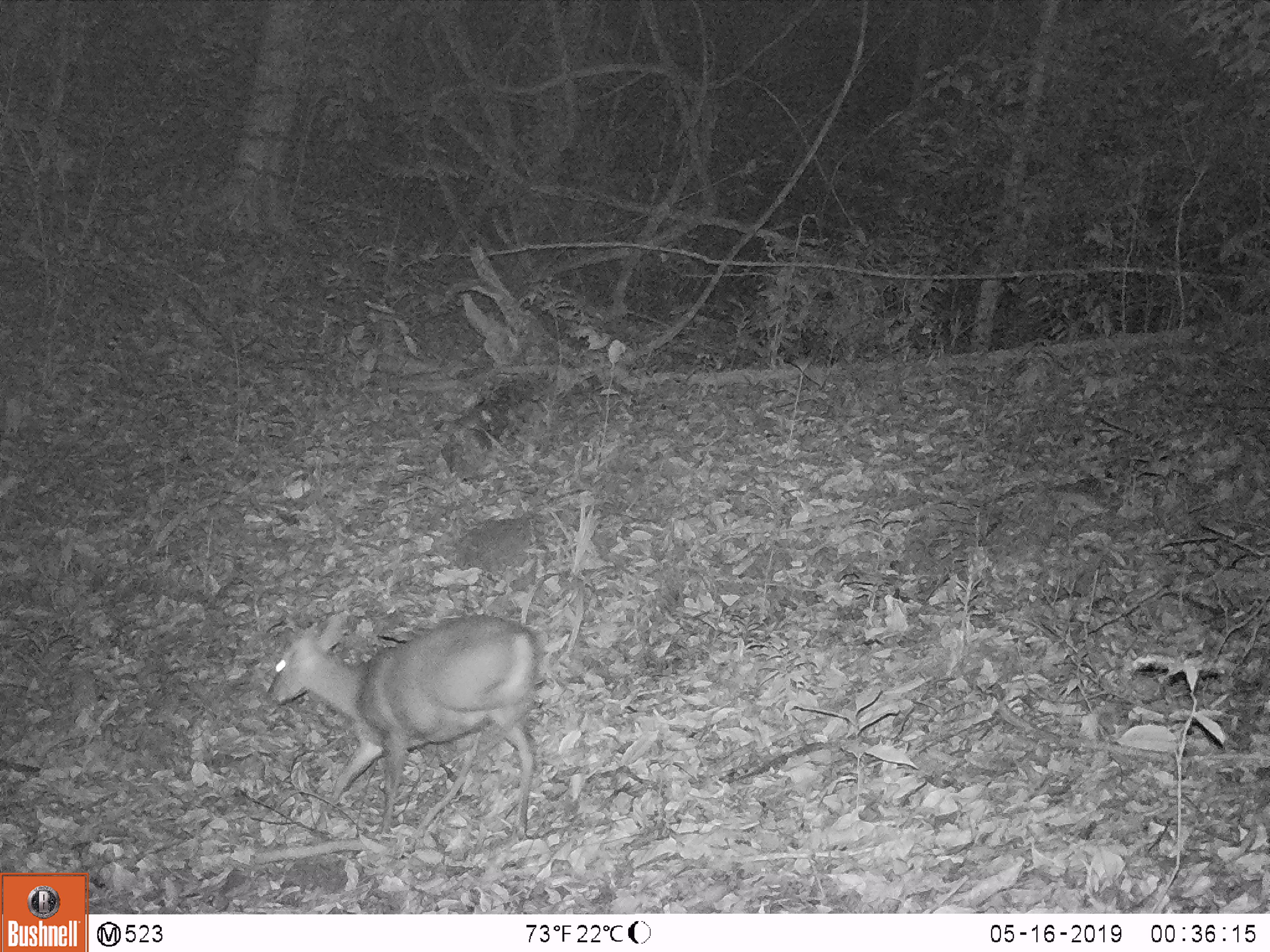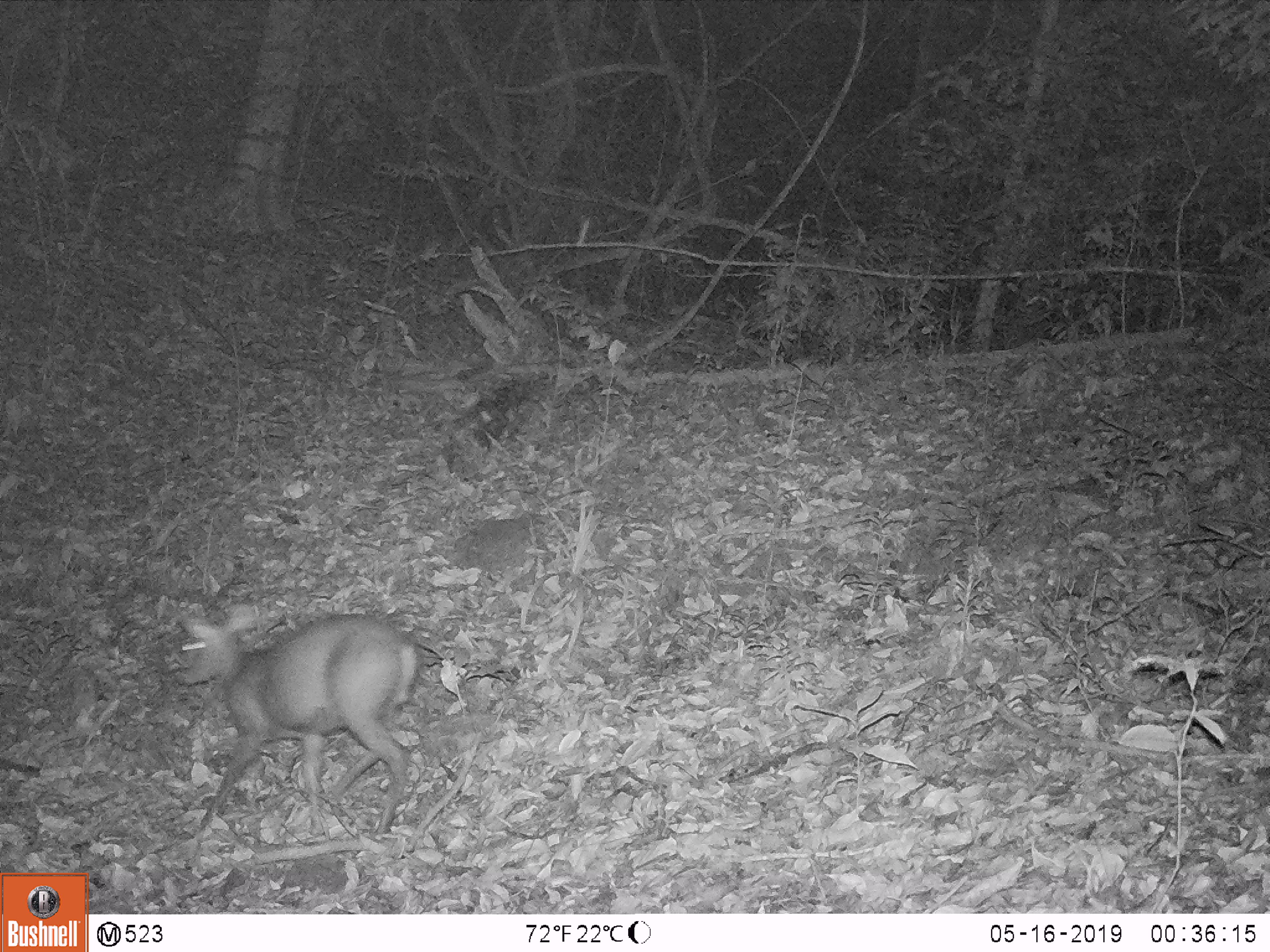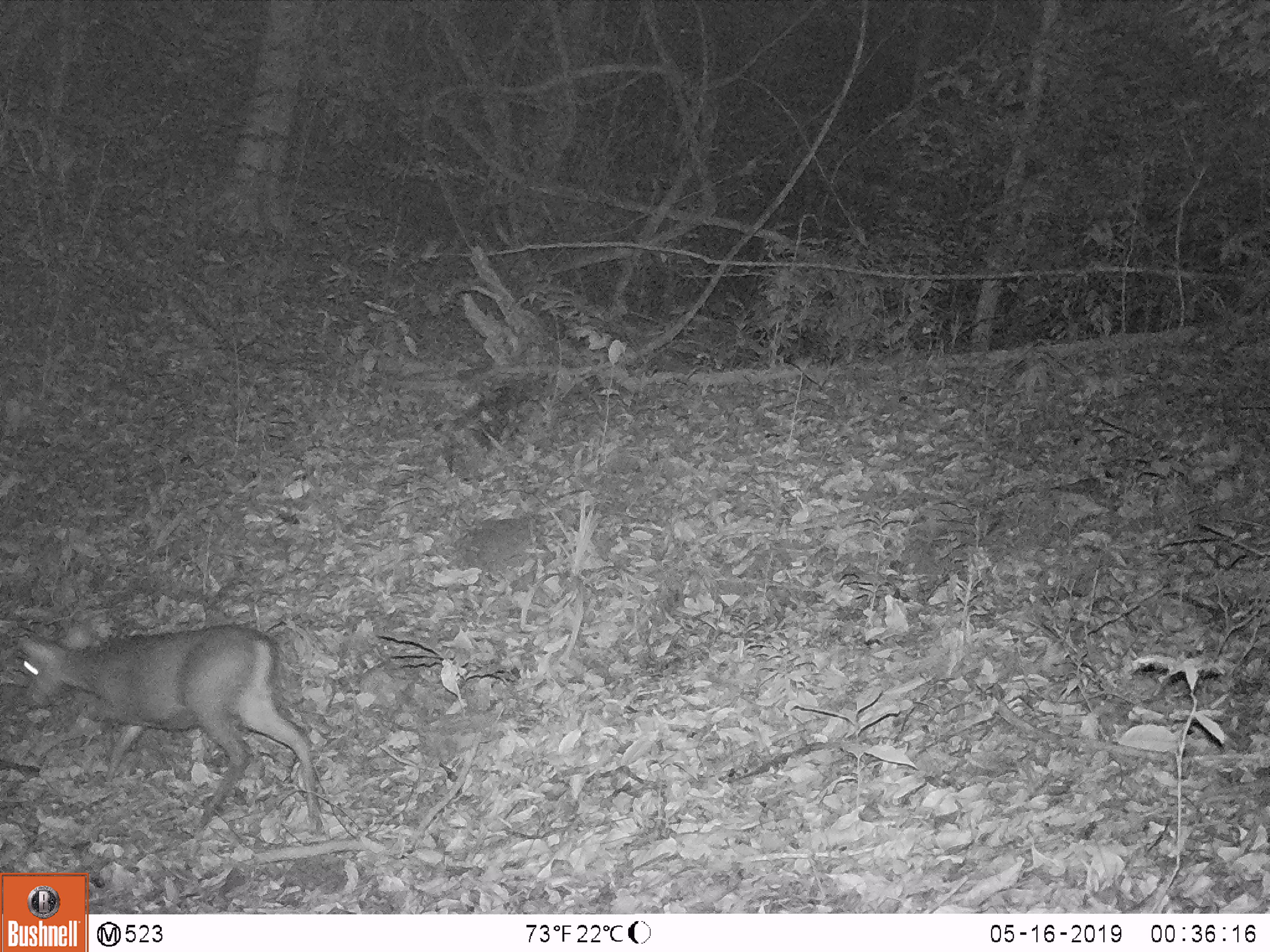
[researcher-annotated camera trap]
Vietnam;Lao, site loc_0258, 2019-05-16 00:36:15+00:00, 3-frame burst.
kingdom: Animalia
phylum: Chordata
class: Mammalia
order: Artiodactyla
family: Cervidae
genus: Muntiacus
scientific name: Muntiacus rooseveltorum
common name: roosevelt's muntjac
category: roosevelts muntjac group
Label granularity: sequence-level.